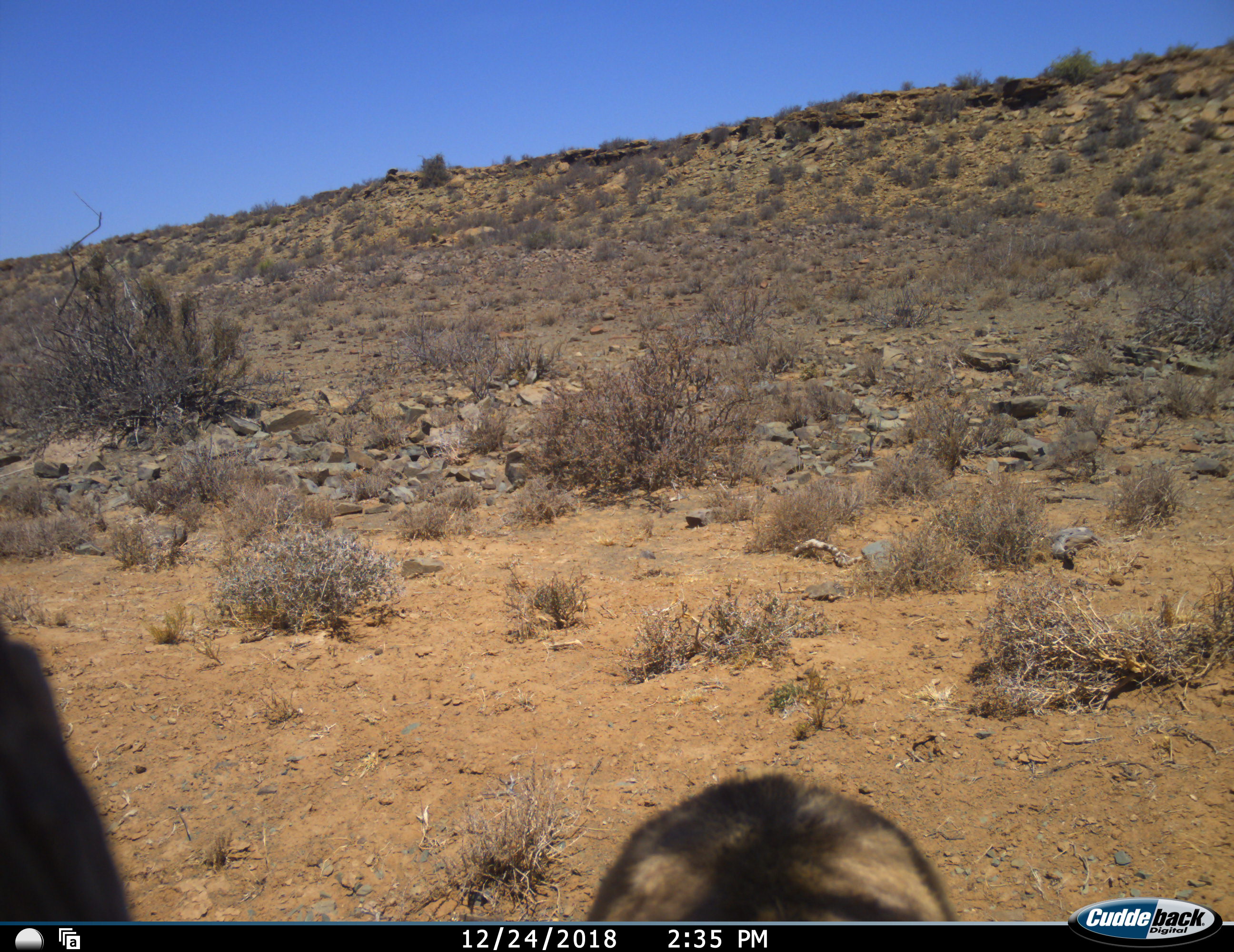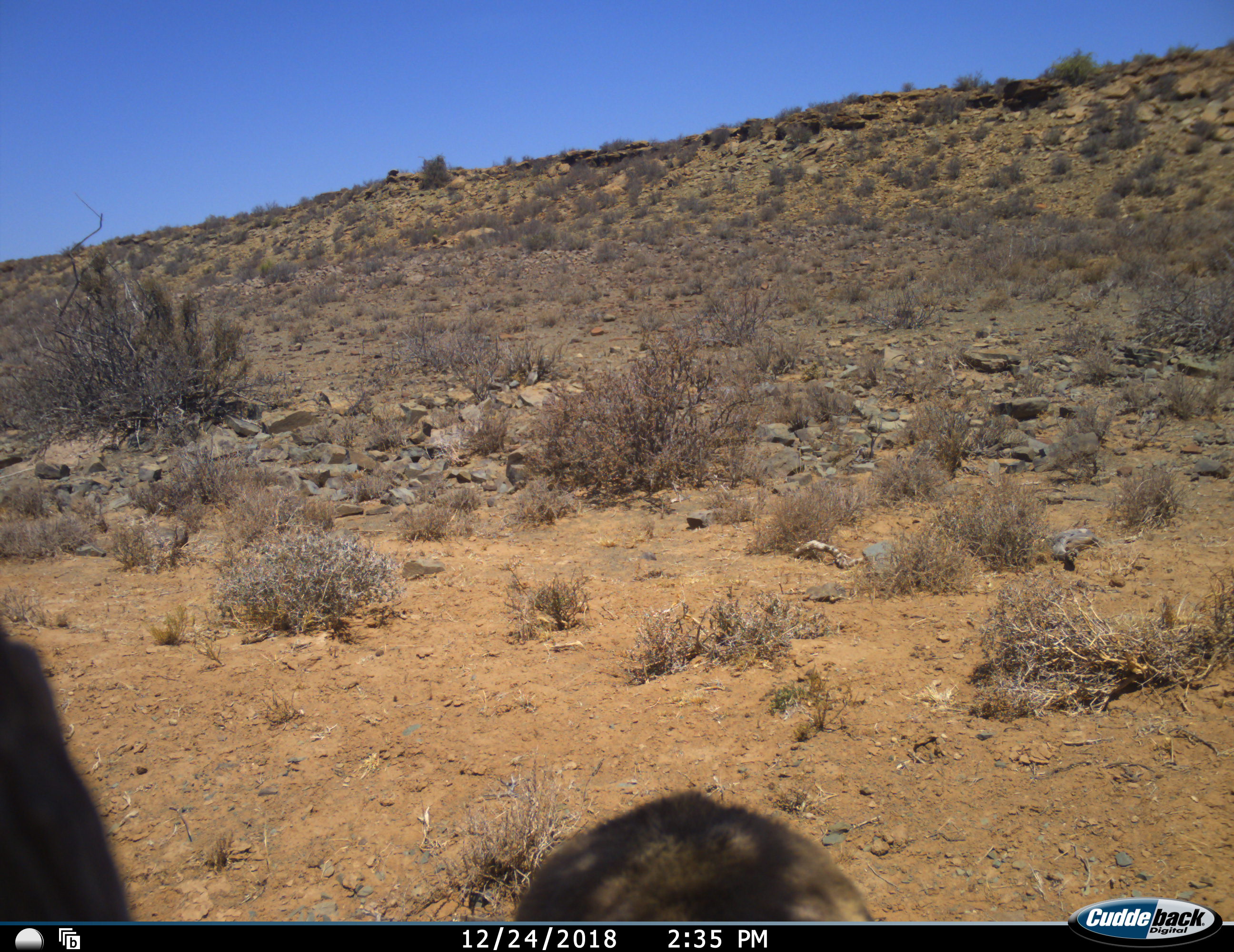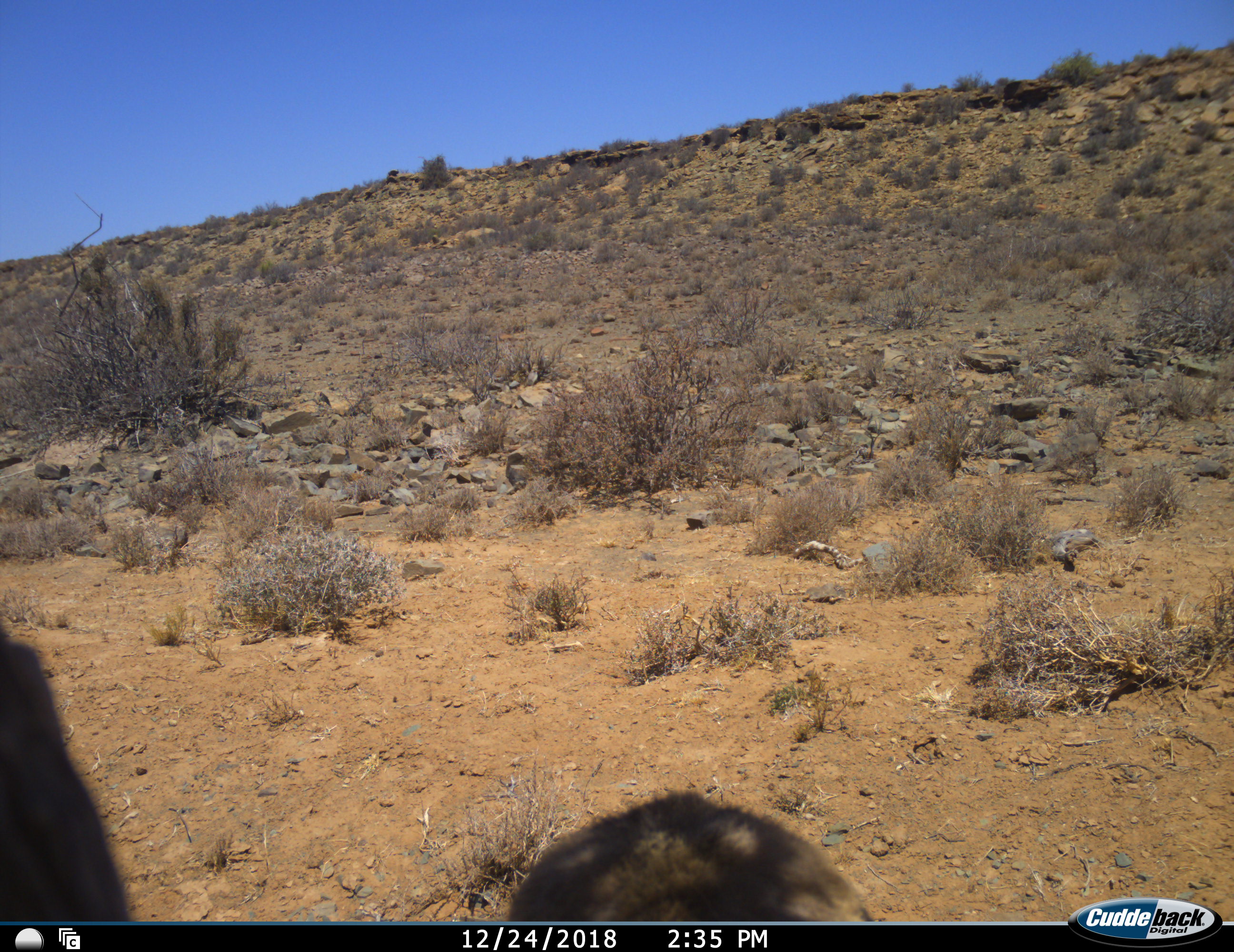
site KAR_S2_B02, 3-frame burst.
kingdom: Animalia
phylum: Chordata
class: Mammalia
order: Primates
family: Cercopithecidae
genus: Papio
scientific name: Papio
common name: baboon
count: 2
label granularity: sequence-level